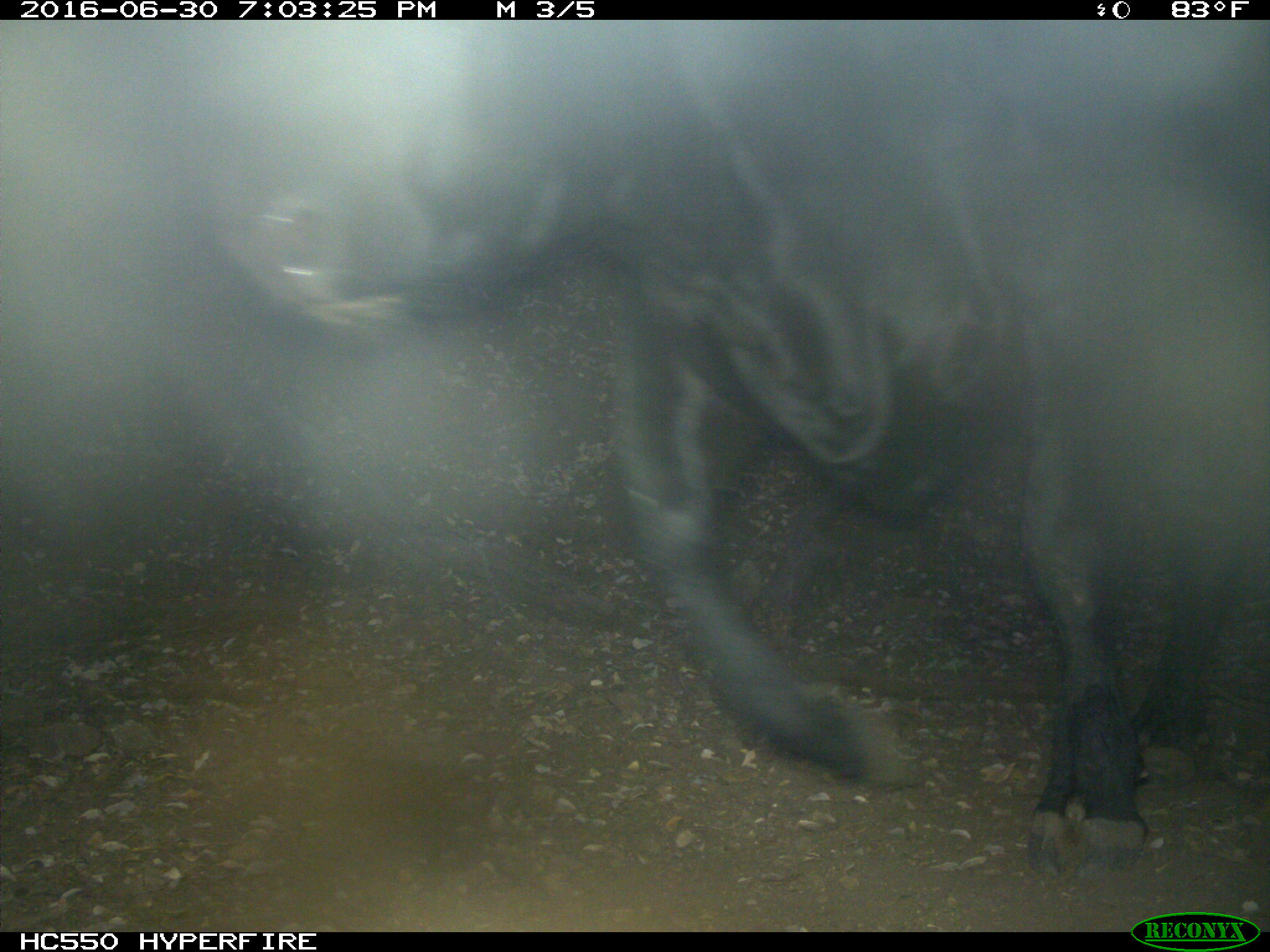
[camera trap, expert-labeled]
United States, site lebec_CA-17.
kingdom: Animalia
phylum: Chordata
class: Mammalia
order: Artiodactyla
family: Bovidae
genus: Bos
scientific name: Bos taurus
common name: domestic cow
Bos taurus (domestic cow).